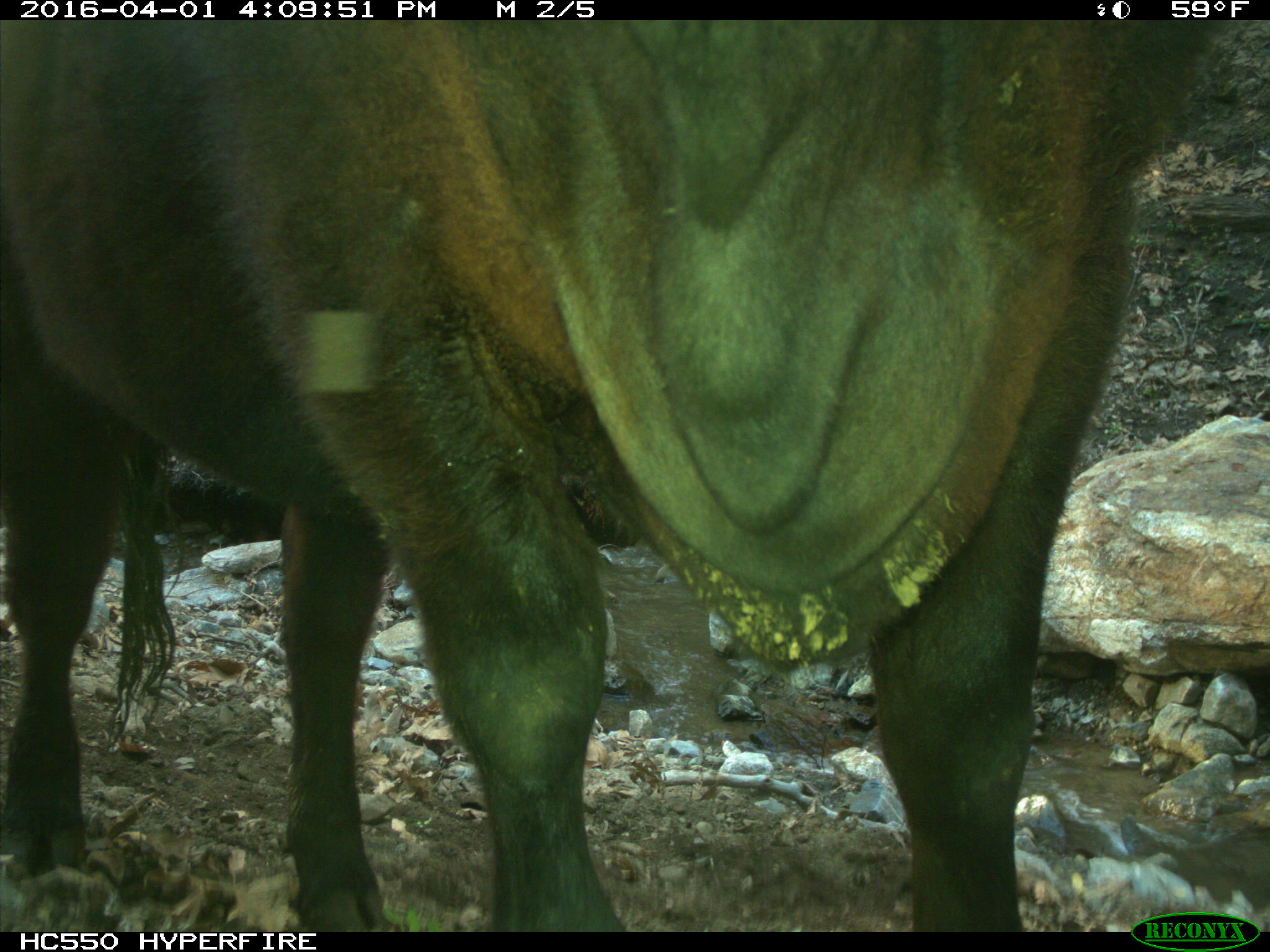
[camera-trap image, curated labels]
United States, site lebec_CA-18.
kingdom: Animalia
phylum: Chordata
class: Mammalia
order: Artiodactyla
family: Bovidae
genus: Bos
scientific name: Bos taurus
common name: domestic cow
Bos taurus (domestic cow).